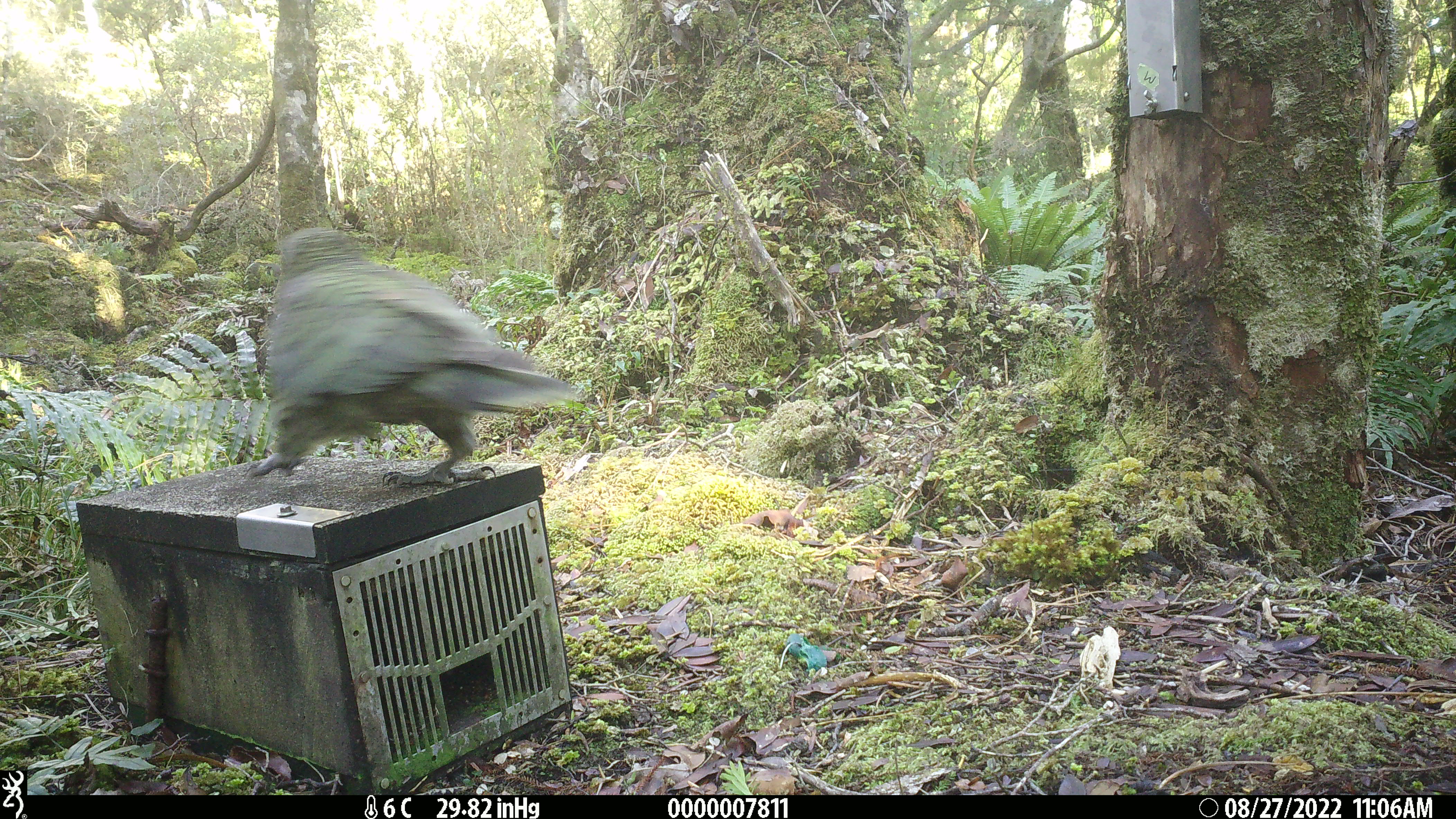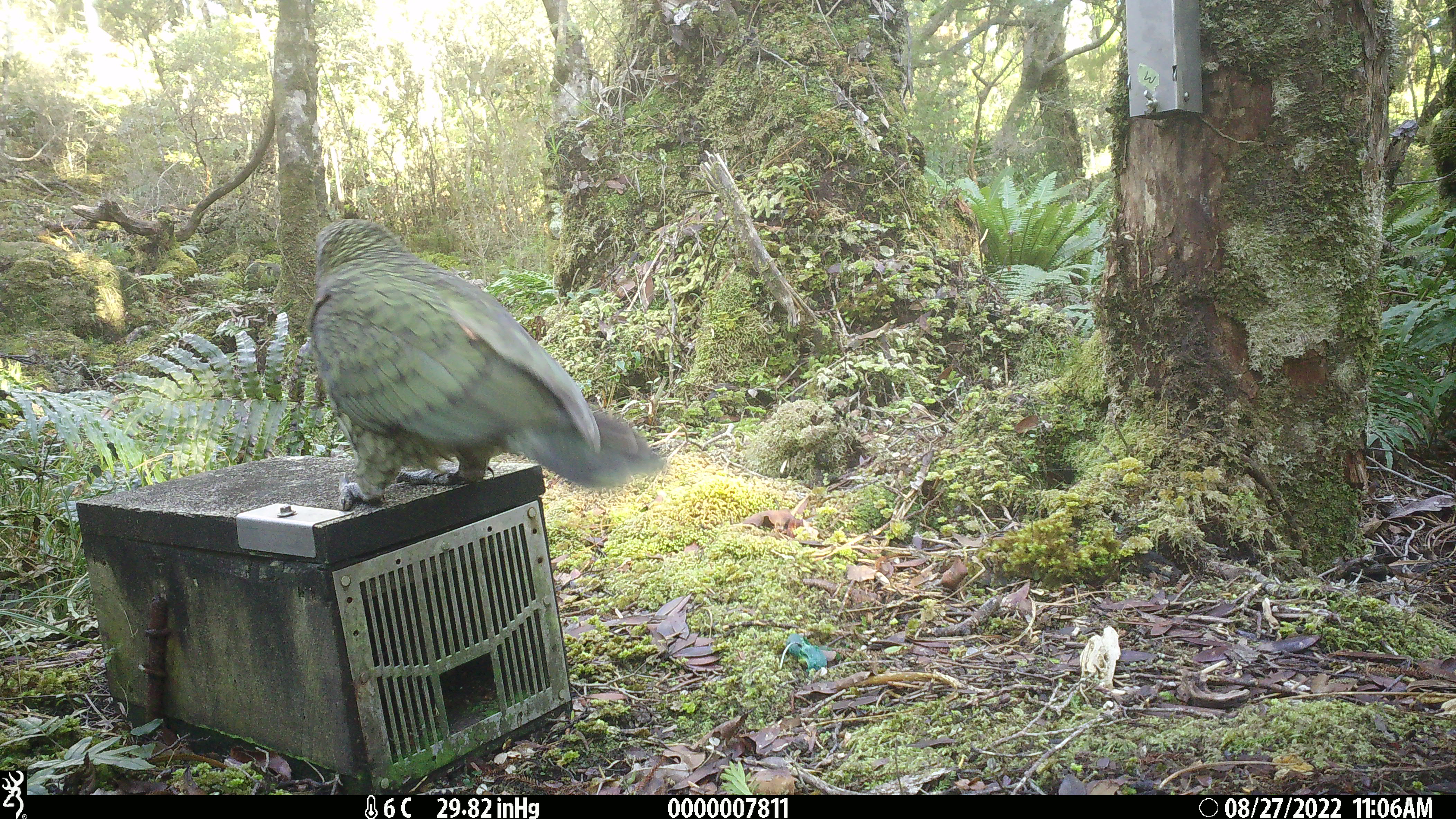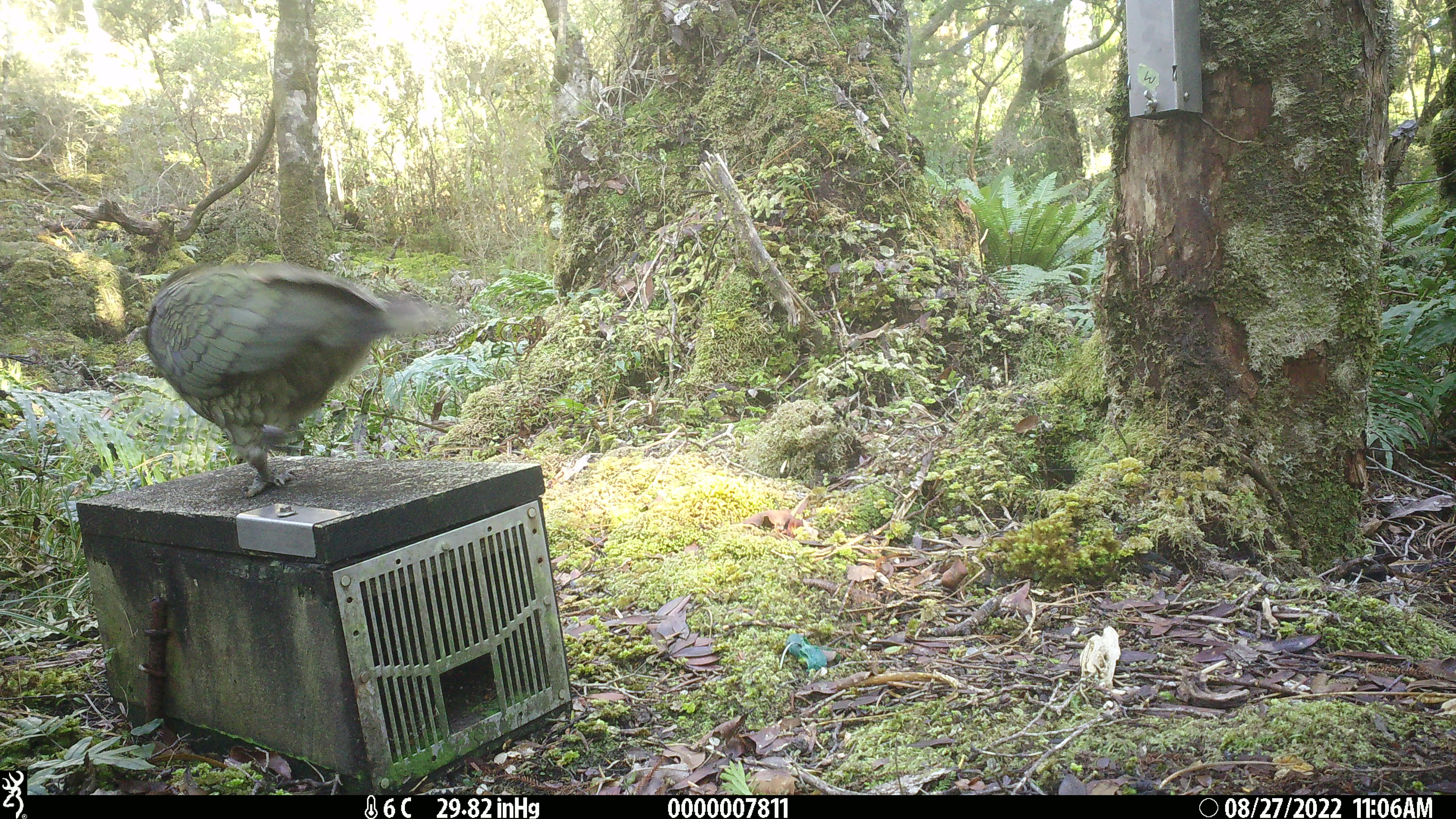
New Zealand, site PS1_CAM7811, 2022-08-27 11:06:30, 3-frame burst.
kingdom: Animalia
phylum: Chordata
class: Aves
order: Psittaciformes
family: Strigopidae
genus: Nestor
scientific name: Nestor notabilis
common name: kea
Kea (Nestor notabilis).